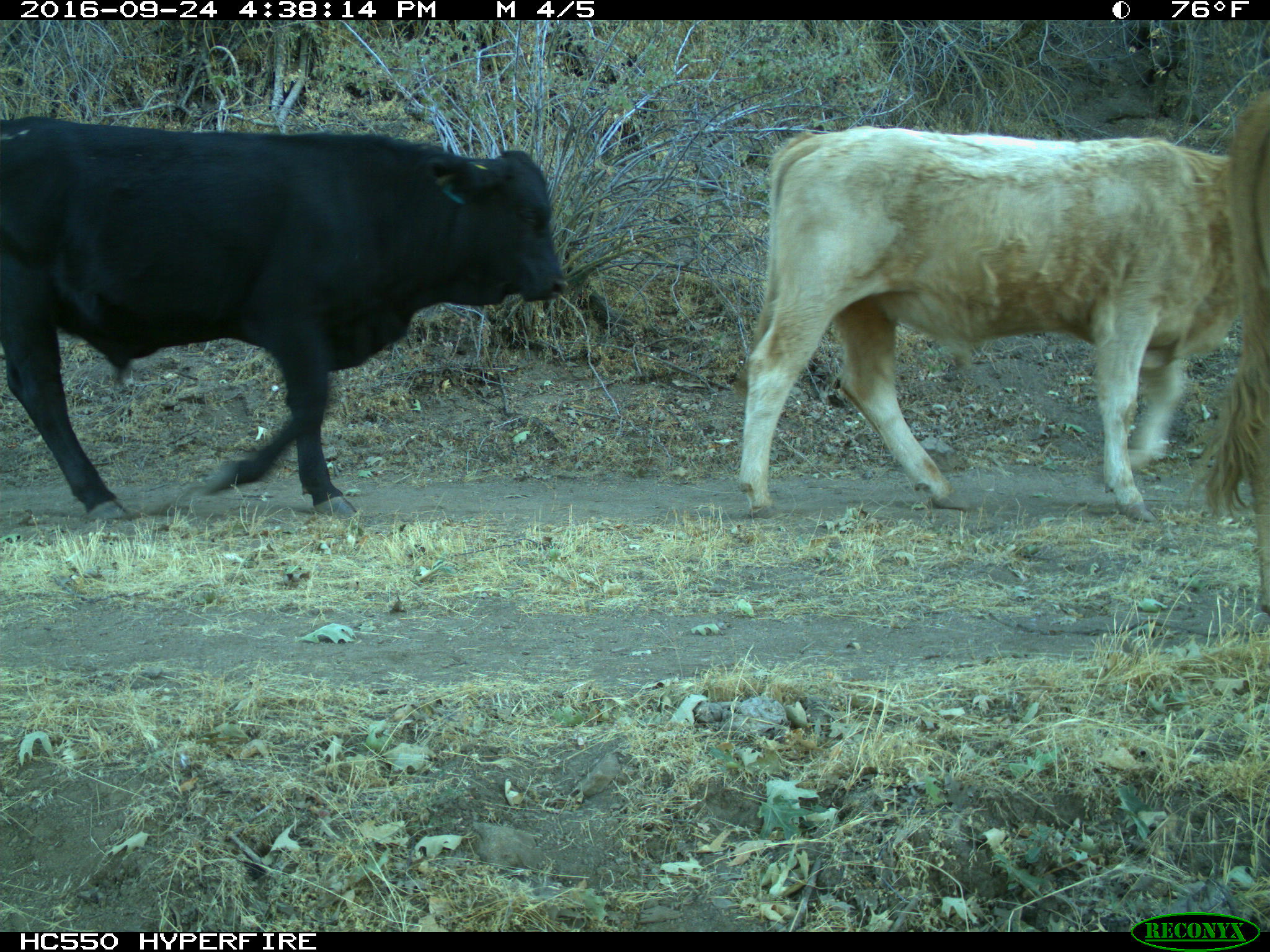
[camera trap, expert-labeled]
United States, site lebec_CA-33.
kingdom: Animalia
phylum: Chordata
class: Mammalia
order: Artiodactyla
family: Bovidae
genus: Bos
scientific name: Bos taurus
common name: domestic cow